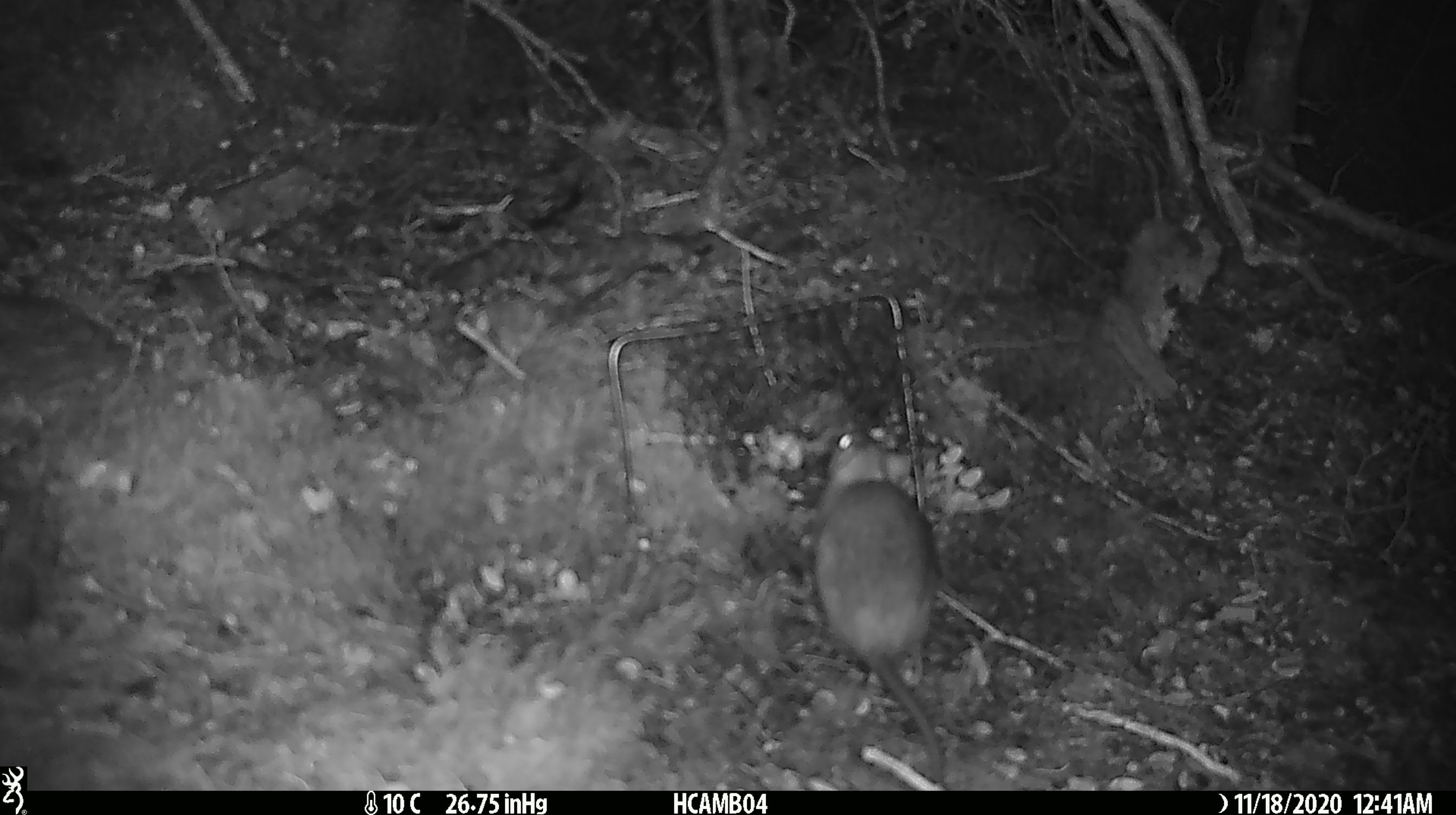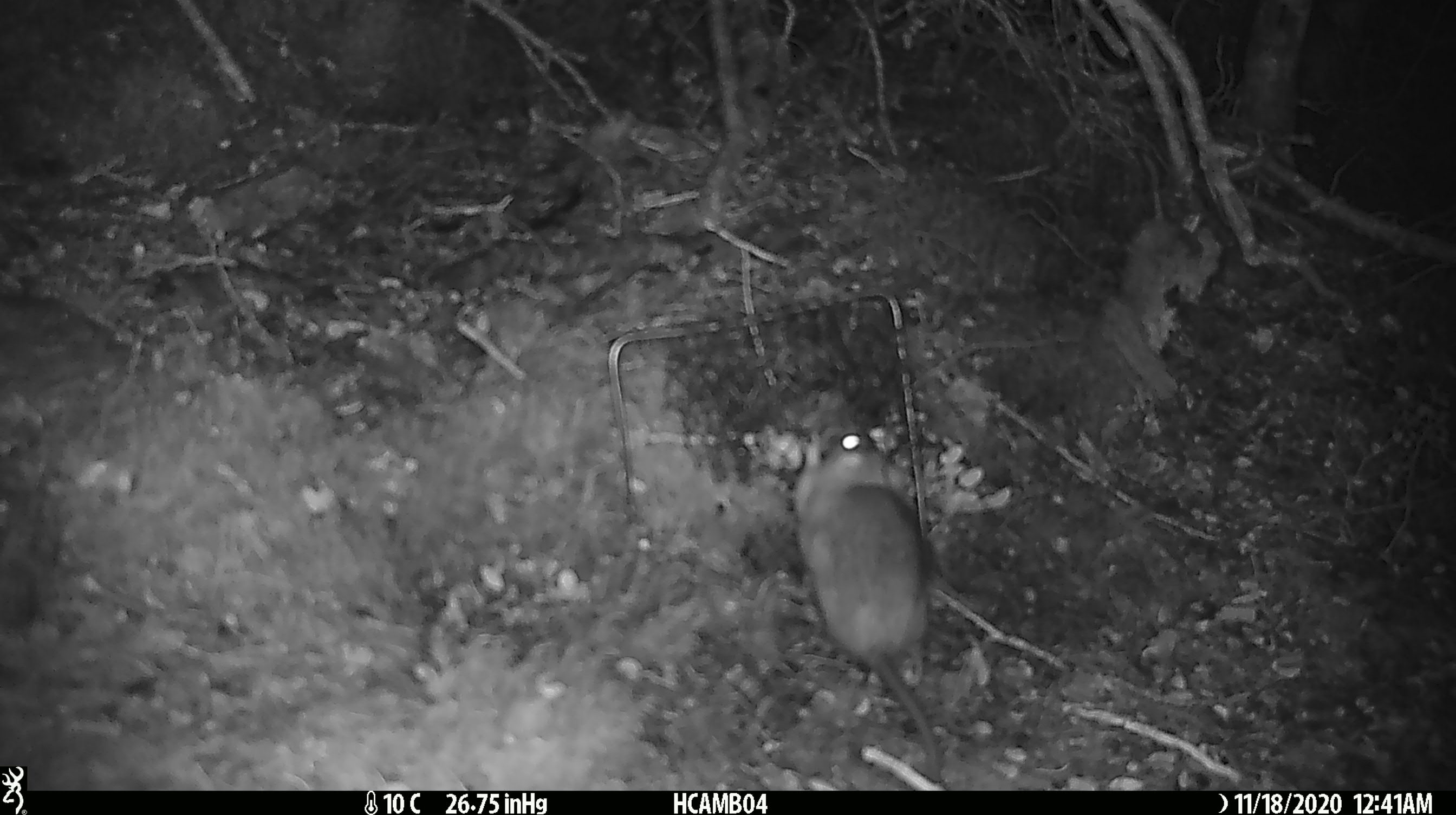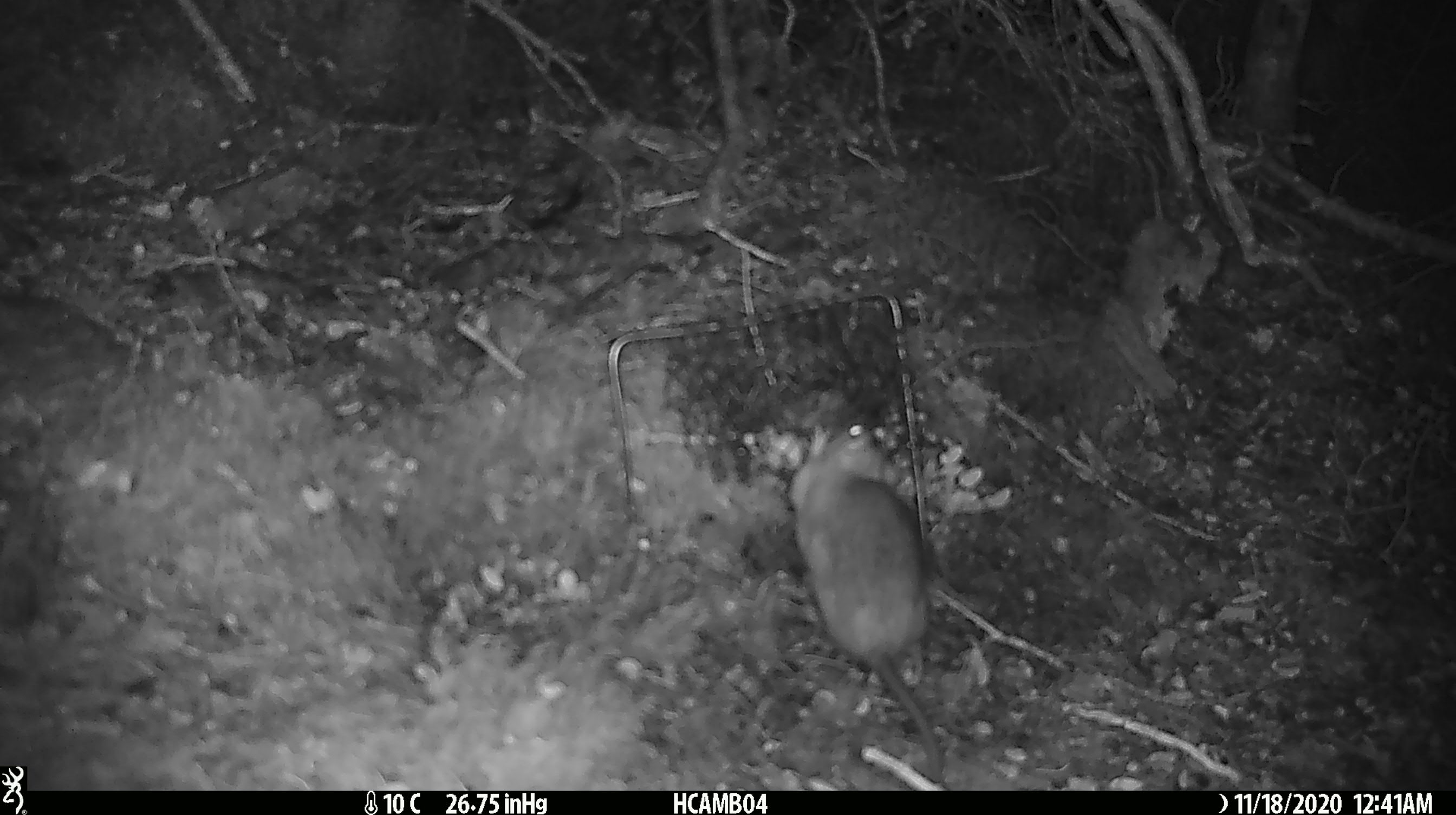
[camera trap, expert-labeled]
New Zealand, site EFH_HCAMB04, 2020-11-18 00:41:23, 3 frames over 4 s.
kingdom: Animalia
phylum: Chordata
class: Mammalia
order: Rodentia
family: Muridae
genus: Rattus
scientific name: Rattus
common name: rat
Rat (Rattus).